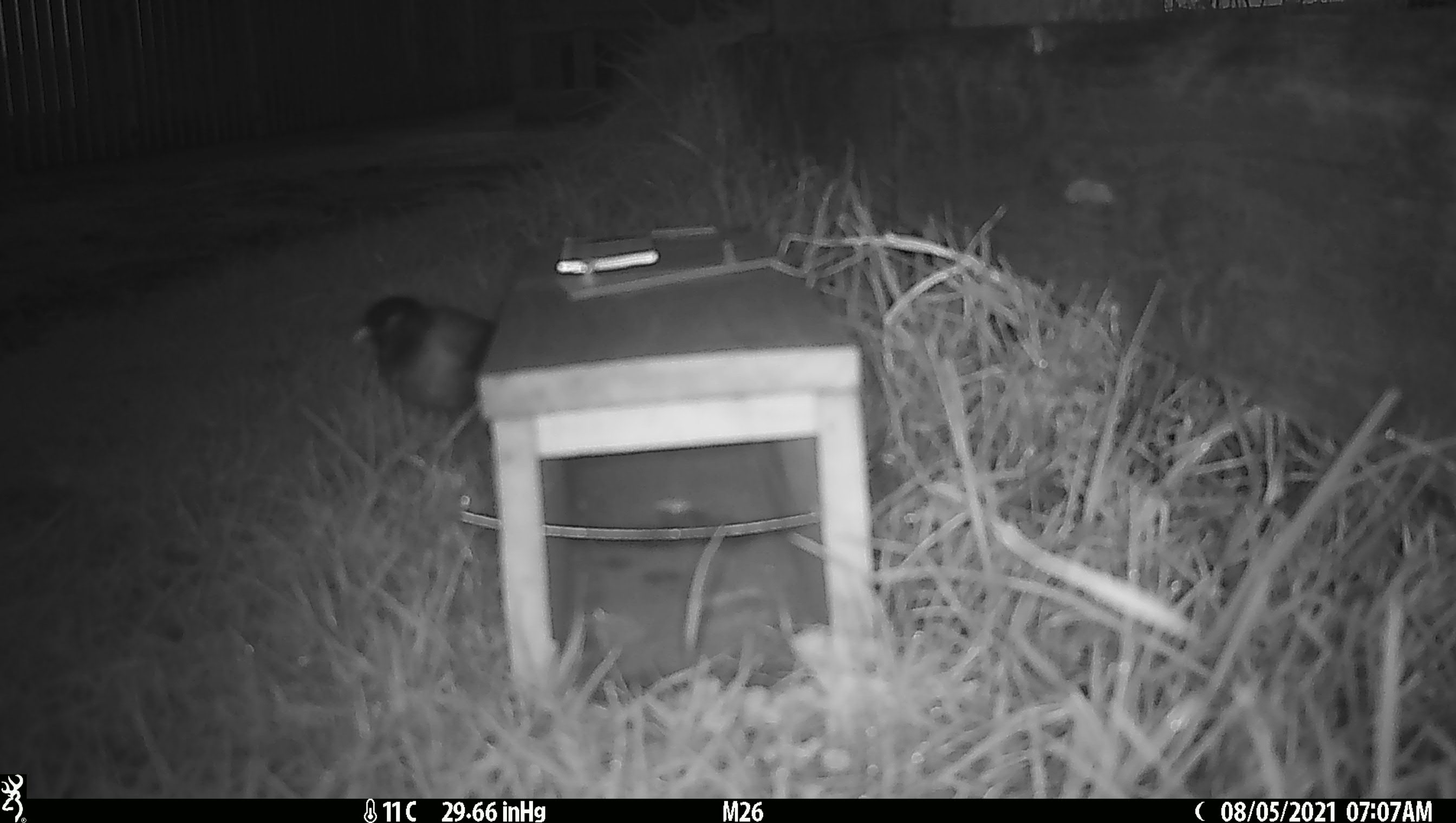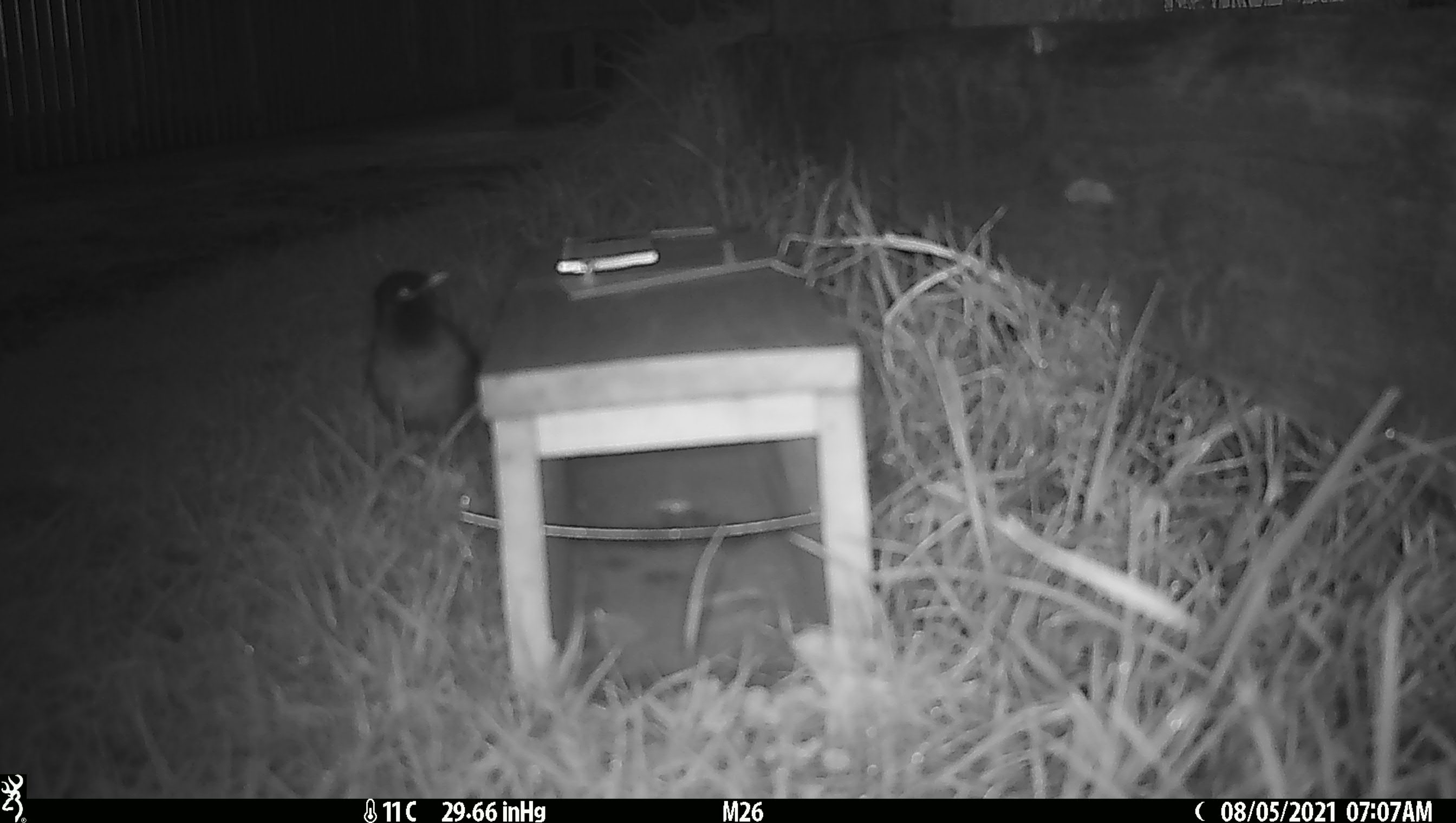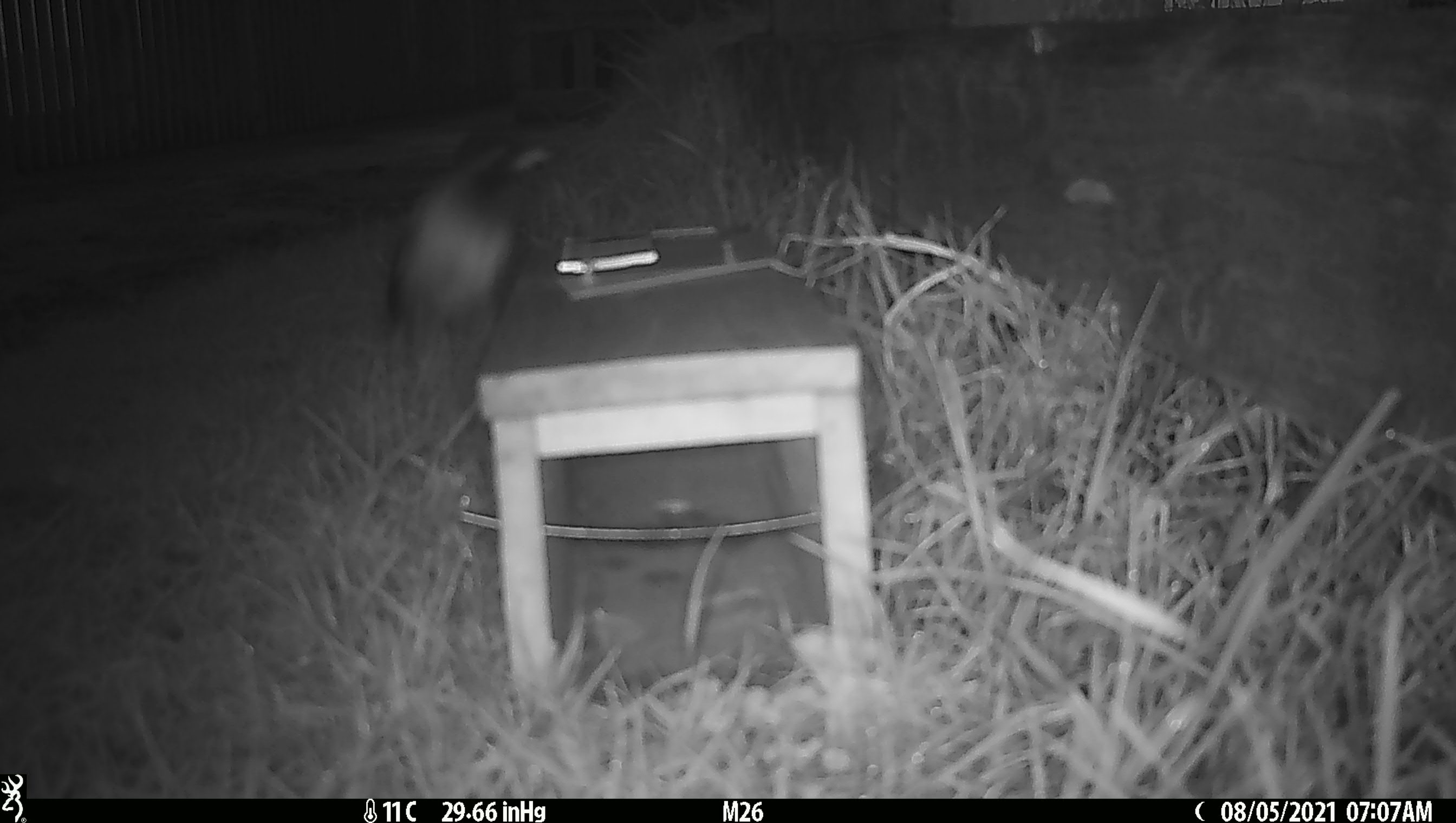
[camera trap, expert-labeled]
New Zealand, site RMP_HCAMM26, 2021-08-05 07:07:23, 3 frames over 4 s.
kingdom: Animalia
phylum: Chordata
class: Aves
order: Passeriformes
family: Sturnidae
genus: Acridotheres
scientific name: Acridotheres tristis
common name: common myna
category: myna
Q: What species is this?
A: Myna (common myna) (Acridotheres tristis).